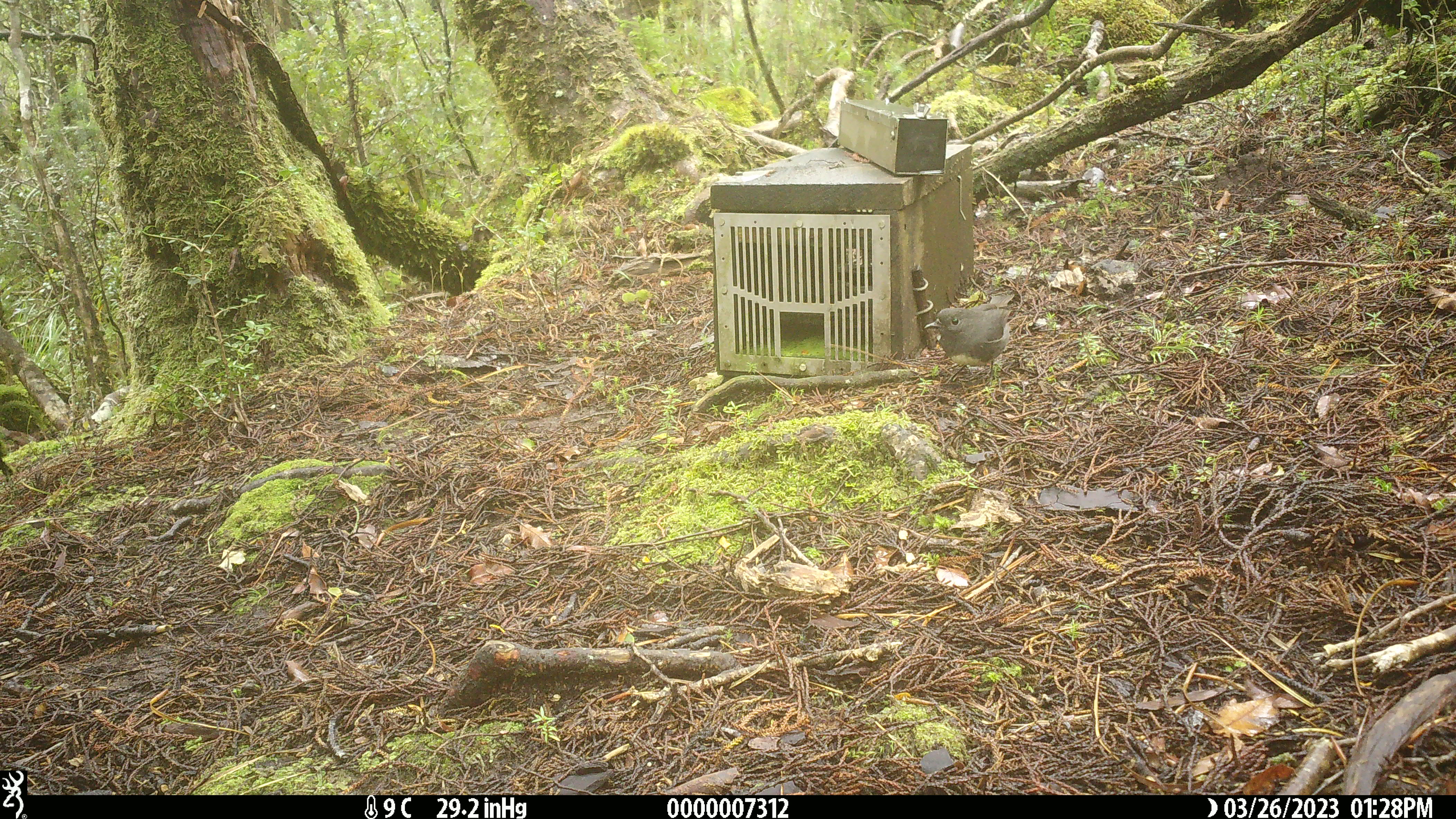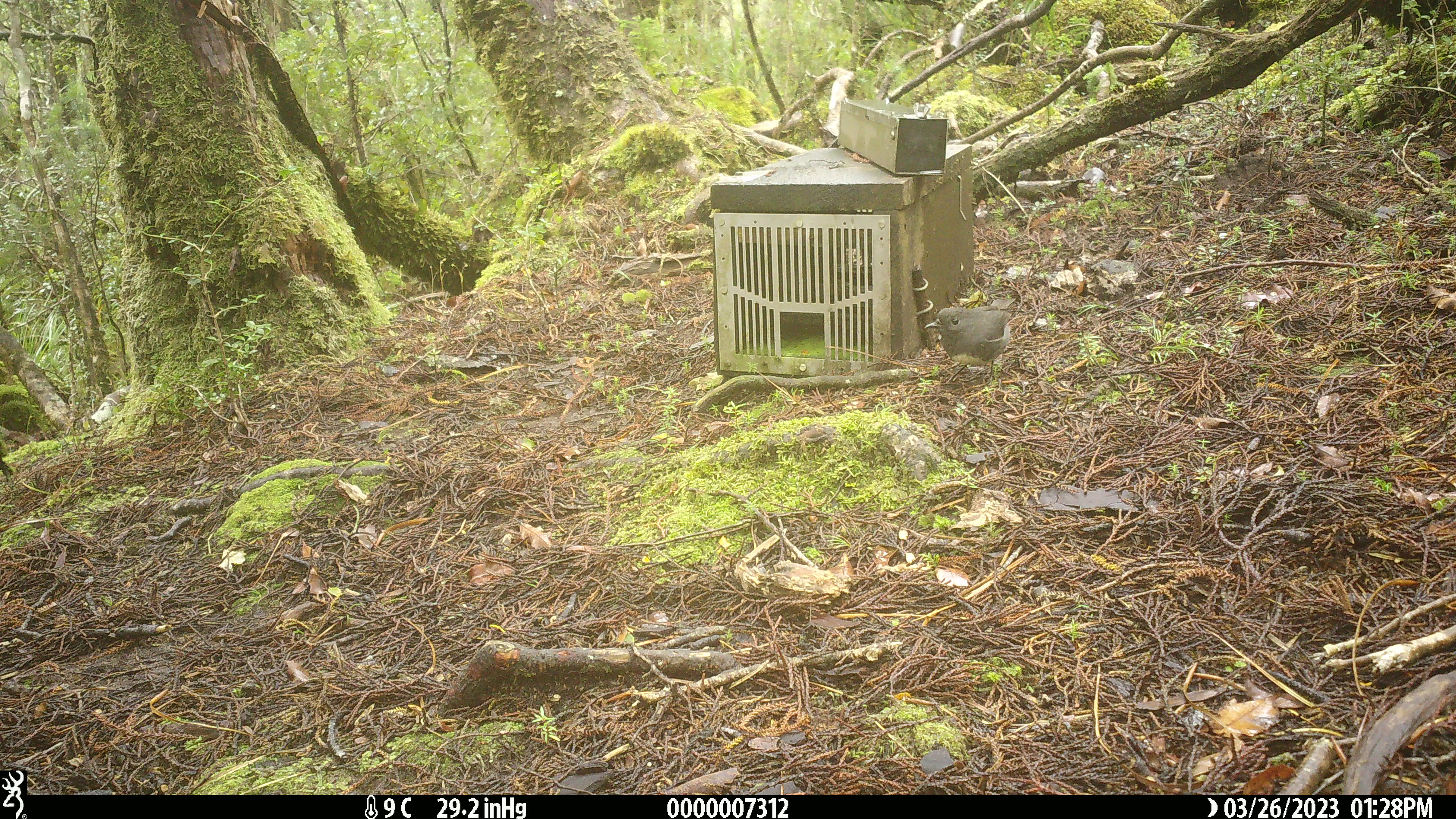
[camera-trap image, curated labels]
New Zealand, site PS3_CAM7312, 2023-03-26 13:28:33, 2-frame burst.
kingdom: Animalia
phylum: Chordata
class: Aves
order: Passeriformes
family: Petroicidae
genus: Petroica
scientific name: Petroica australis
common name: new zealand robin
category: robin